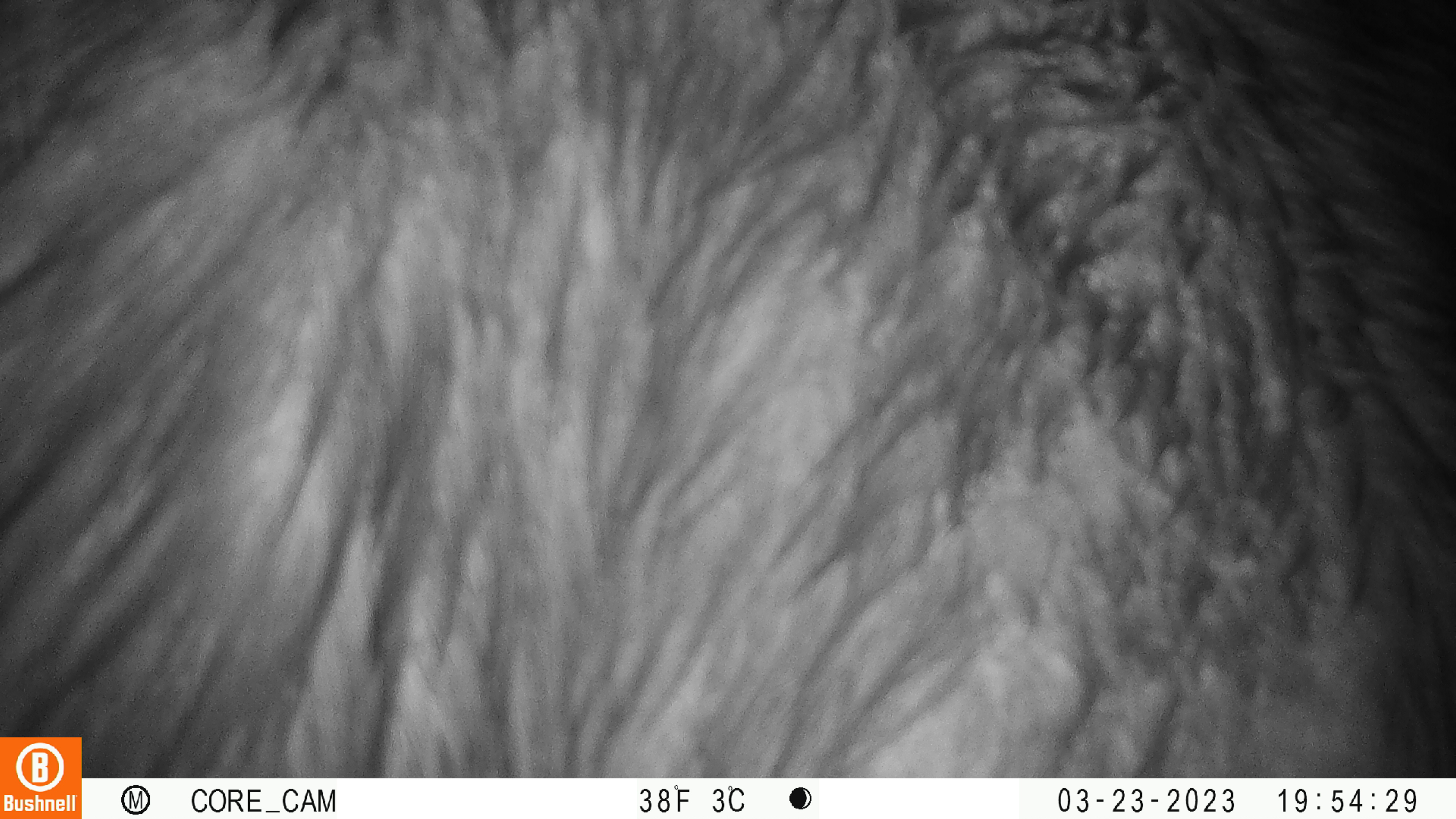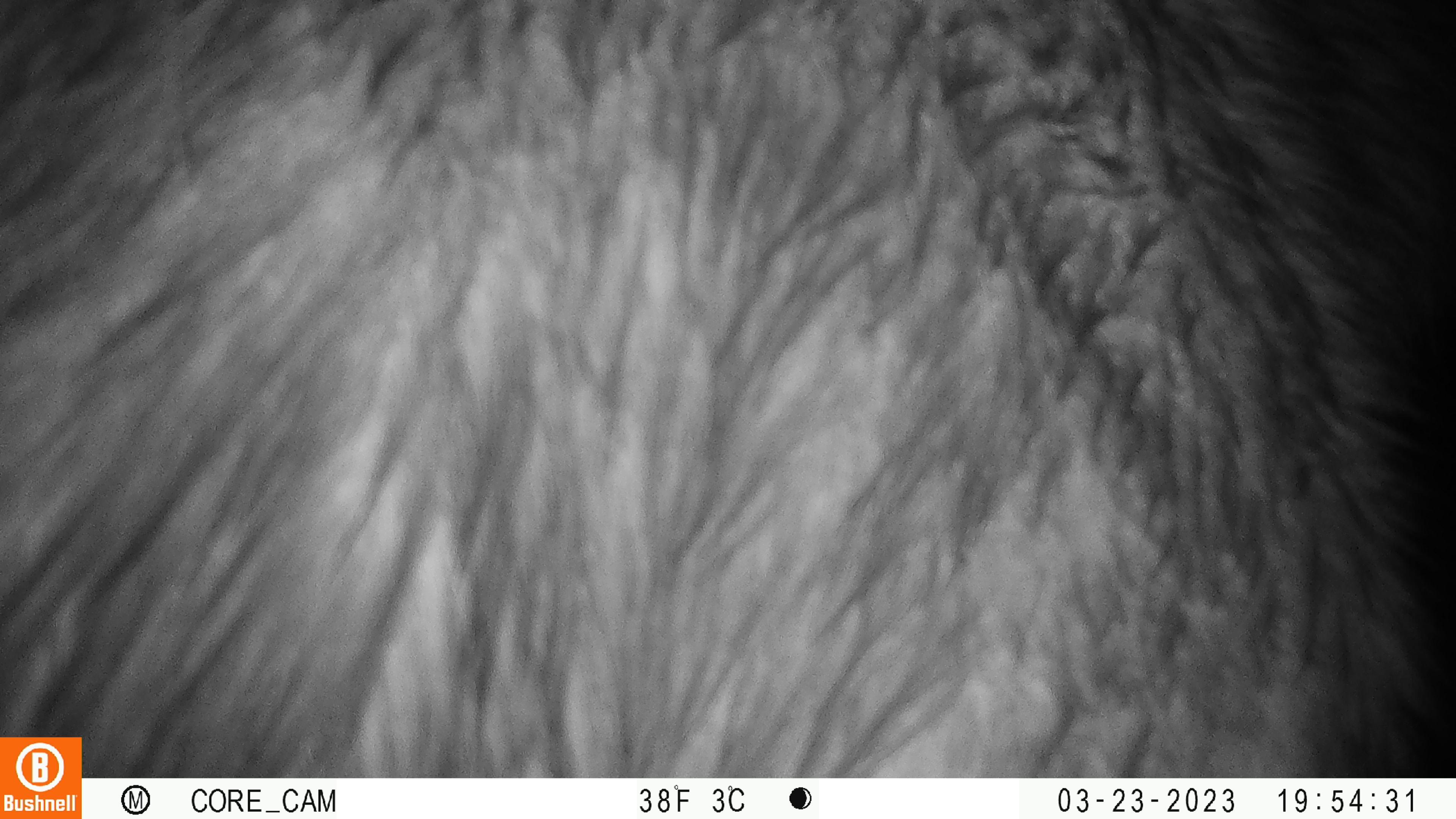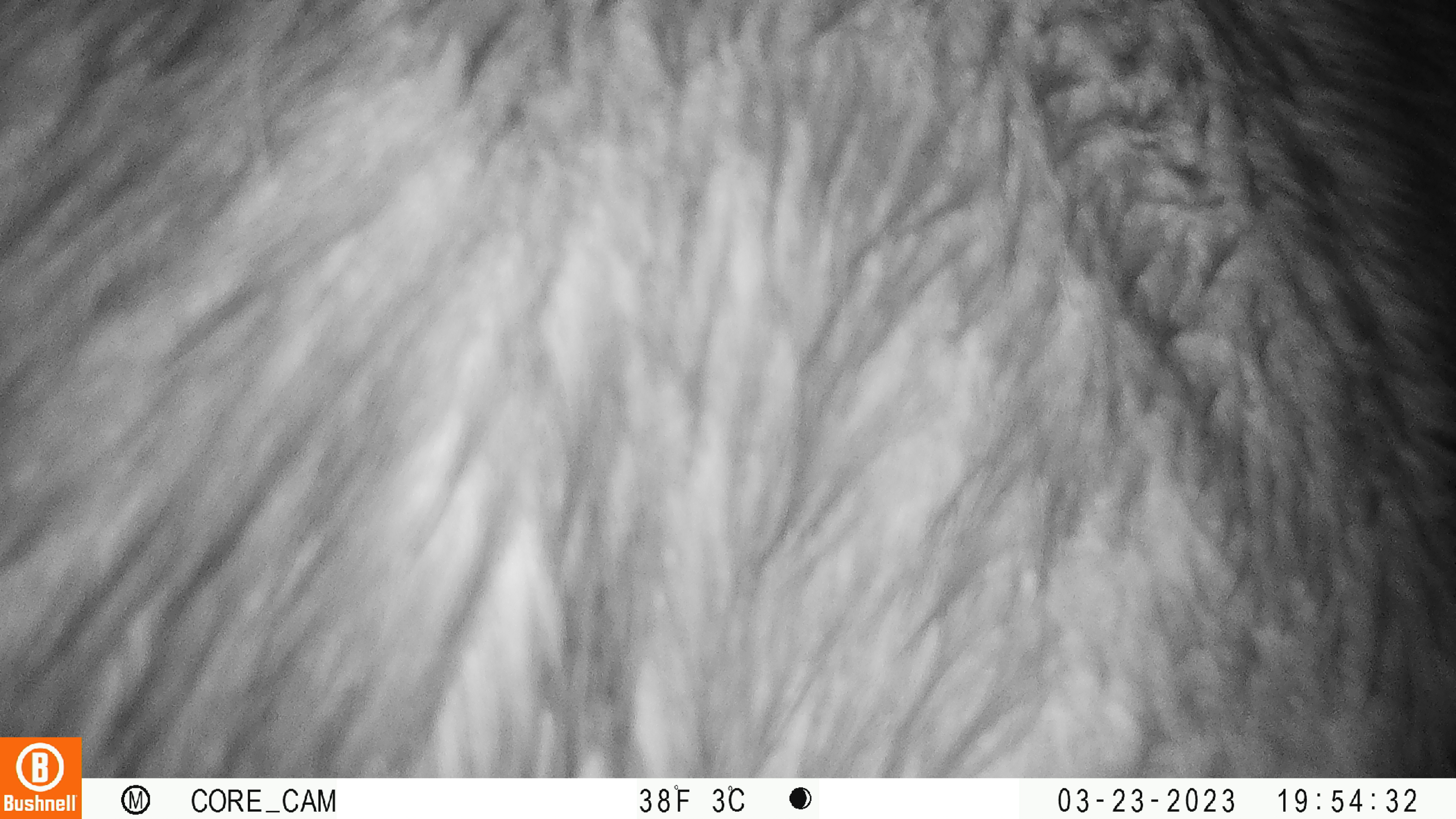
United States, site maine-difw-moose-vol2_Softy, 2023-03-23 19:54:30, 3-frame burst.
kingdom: Animalia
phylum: Chordata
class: Mammalia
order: Artiodactyla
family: Cervidae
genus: Alces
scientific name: Alces alces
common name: moose